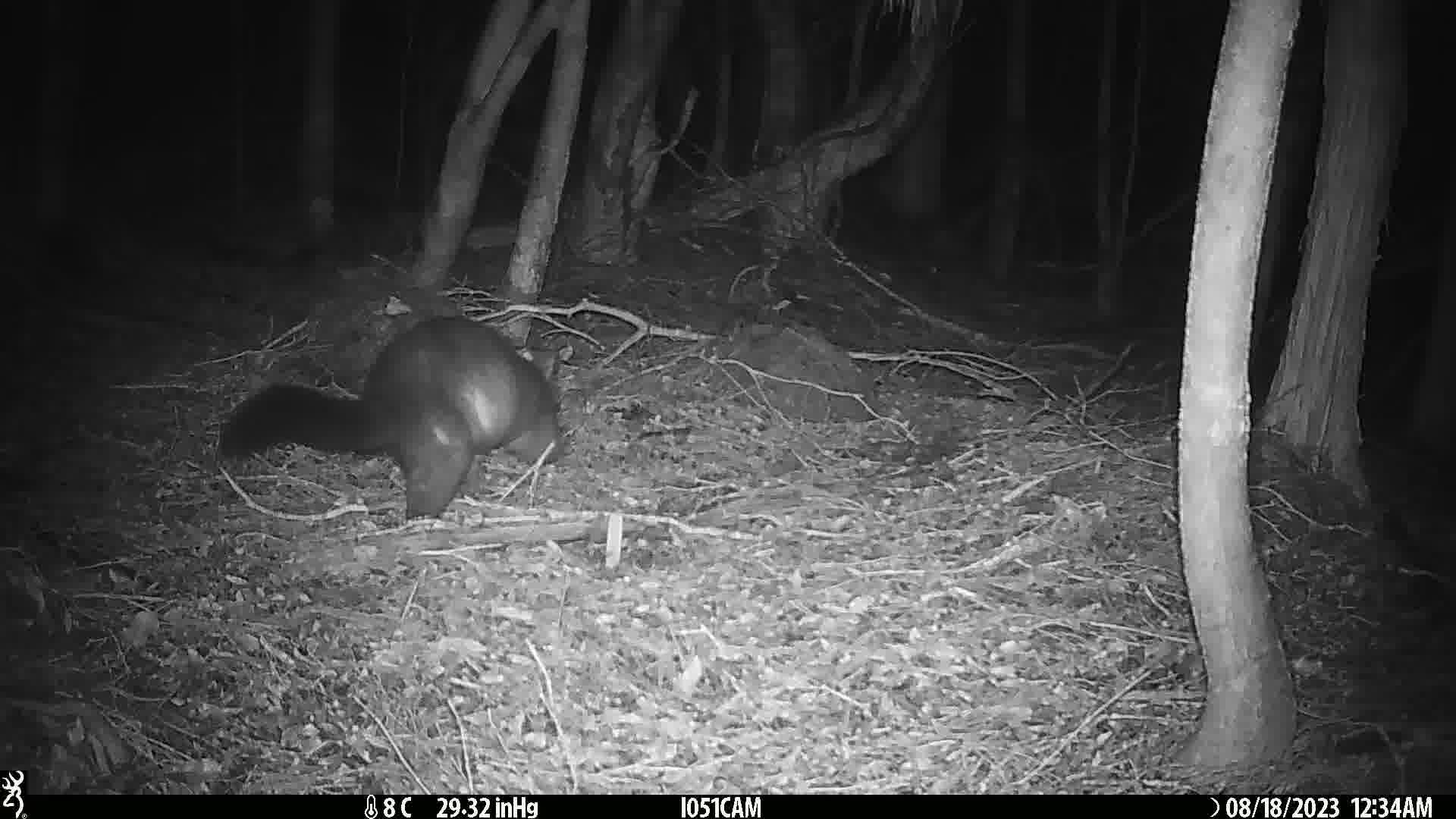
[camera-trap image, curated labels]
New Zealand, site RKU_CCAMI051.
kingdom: Animalia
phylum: Chordata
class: Mammalia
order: Diprotodontia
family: Phalangeridae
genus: Trichosurus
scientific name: Trichosurus vulpecula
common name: common brushtail possum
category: possum